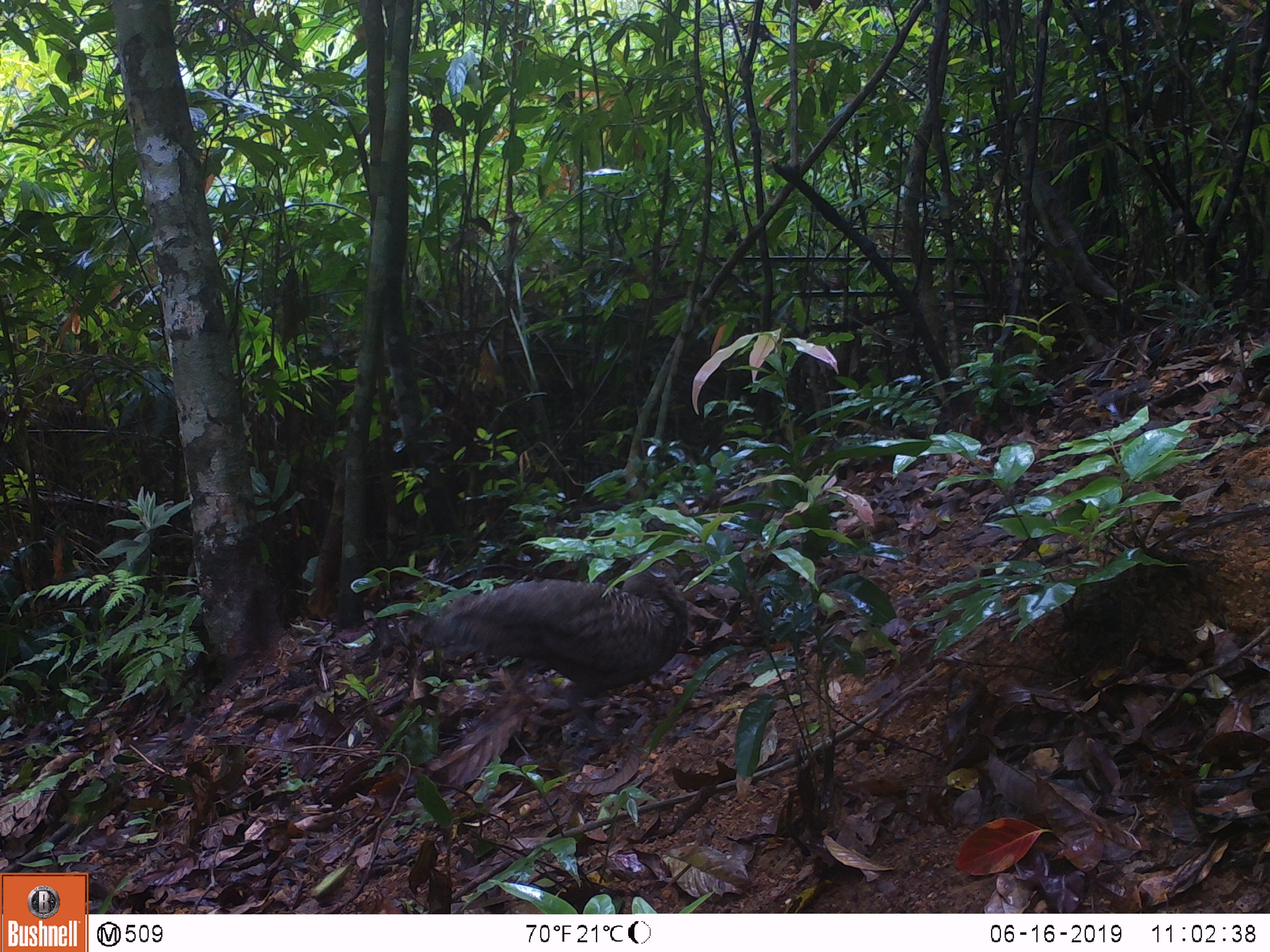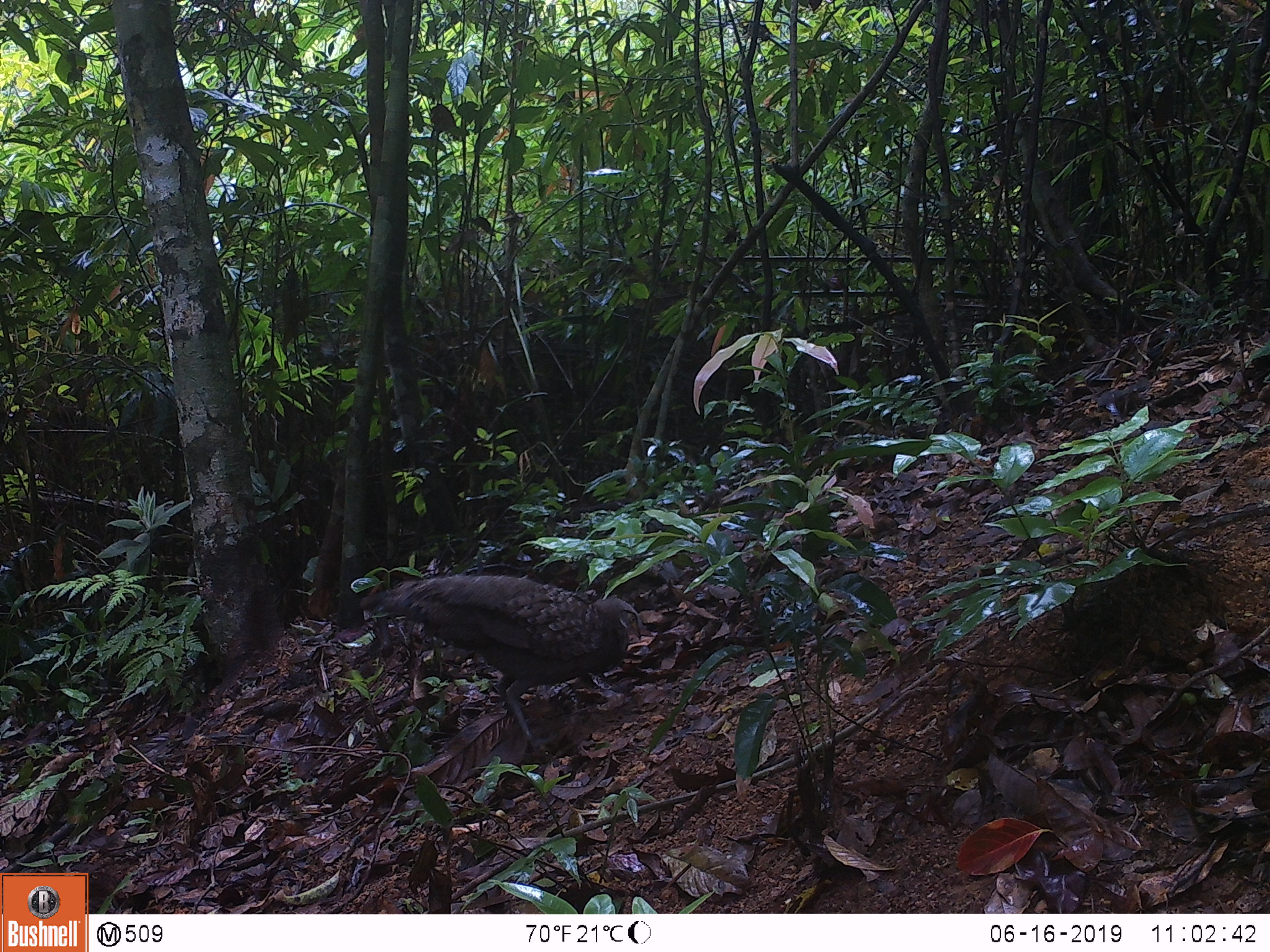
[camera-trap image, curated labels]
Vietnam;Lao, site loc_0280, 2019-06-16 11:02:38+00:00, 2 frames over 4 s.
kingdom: Animalia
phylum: Chordata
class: Aves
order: Galliformes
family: Phasianidae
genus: Polyplectron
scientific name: Polyplectron bicalcaratum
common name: gray peacock-pheasant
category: grey peacock pheasant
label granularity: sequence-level